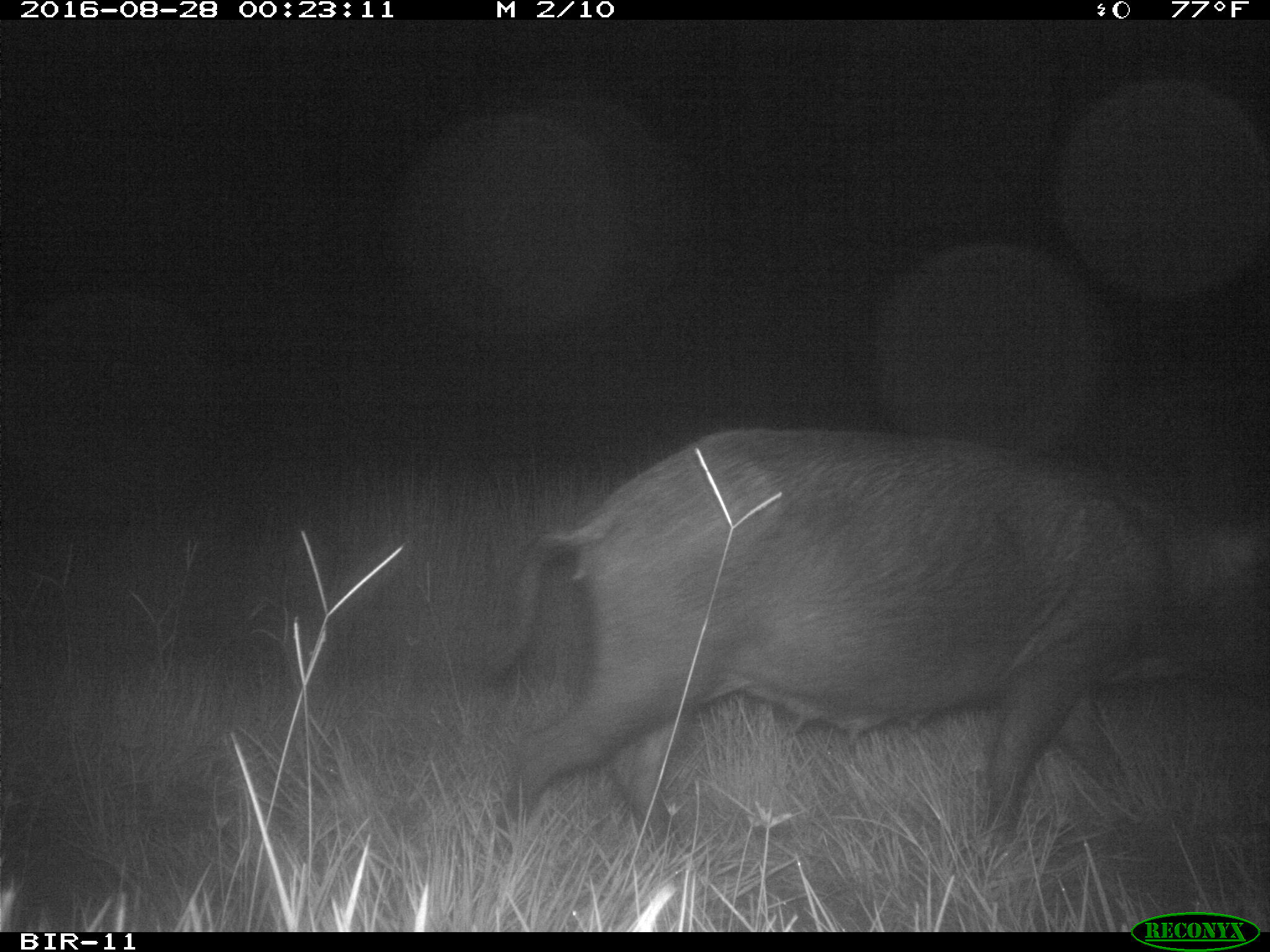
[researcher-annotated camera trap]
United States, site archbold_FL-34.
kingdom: Animalia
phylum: Chordata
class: Mammalia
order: Artiodactyla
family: Suidae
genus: Sus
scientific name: Sus scrofa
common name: wild boar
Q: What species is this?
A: Sus scrofa (wild boar).